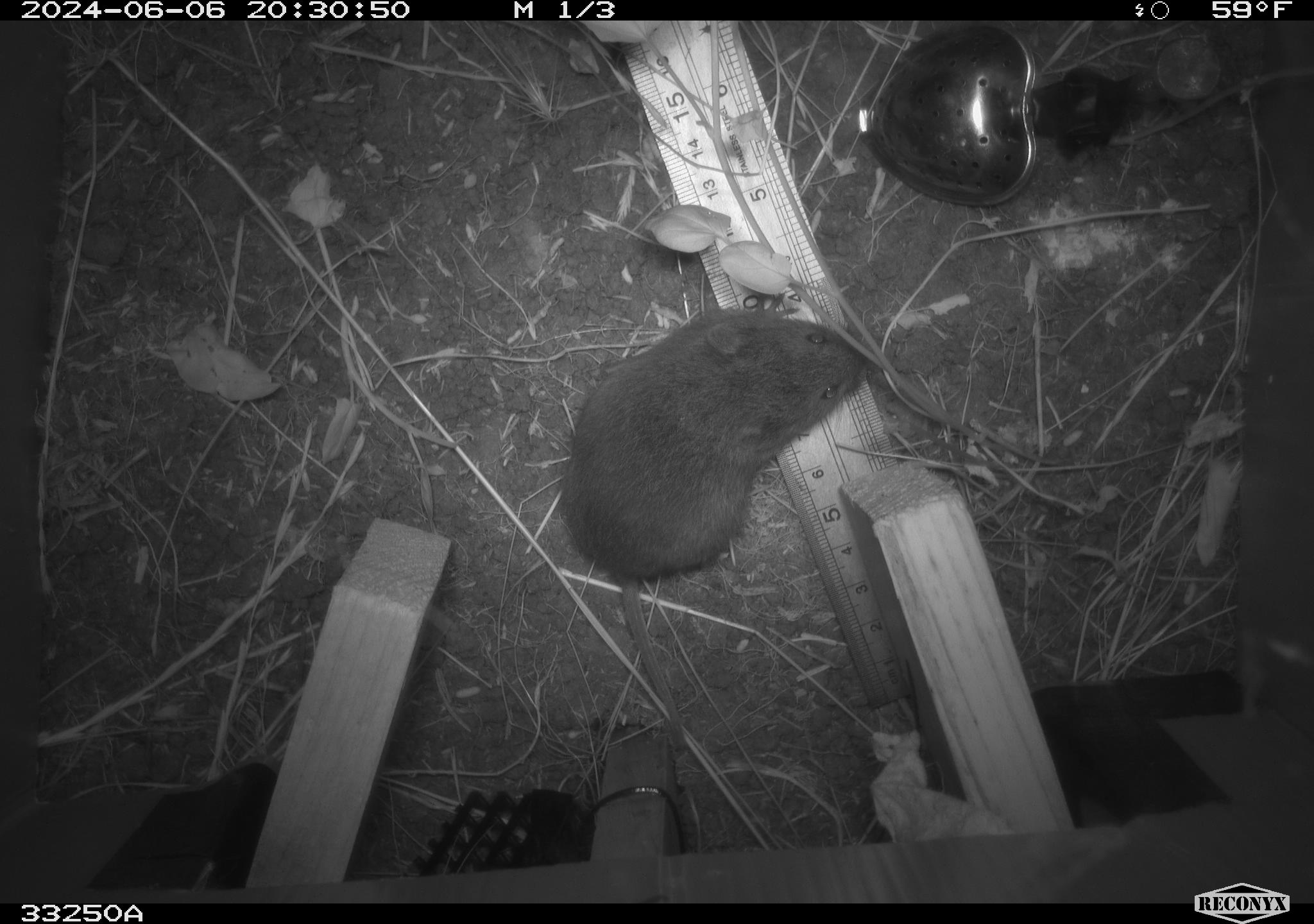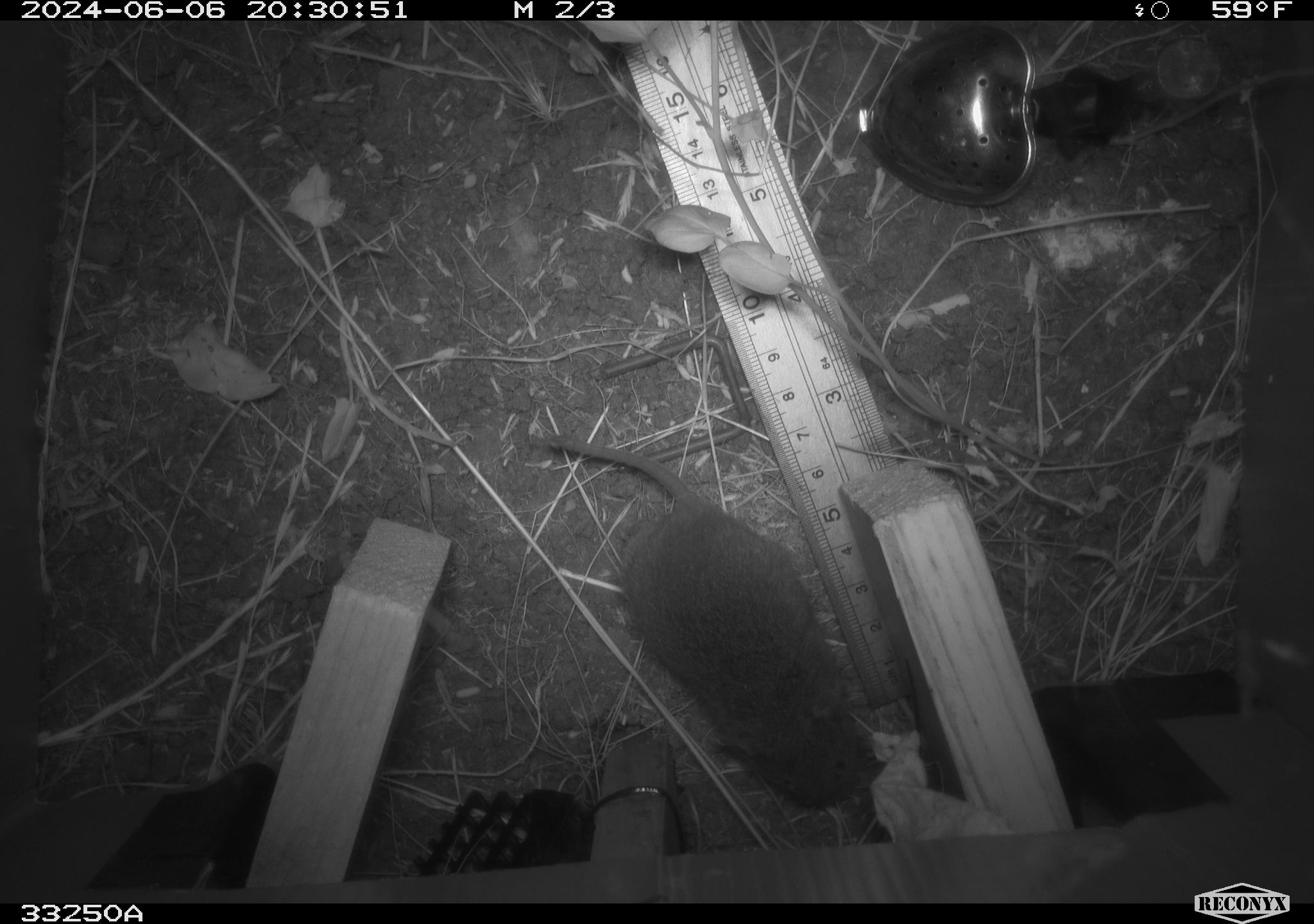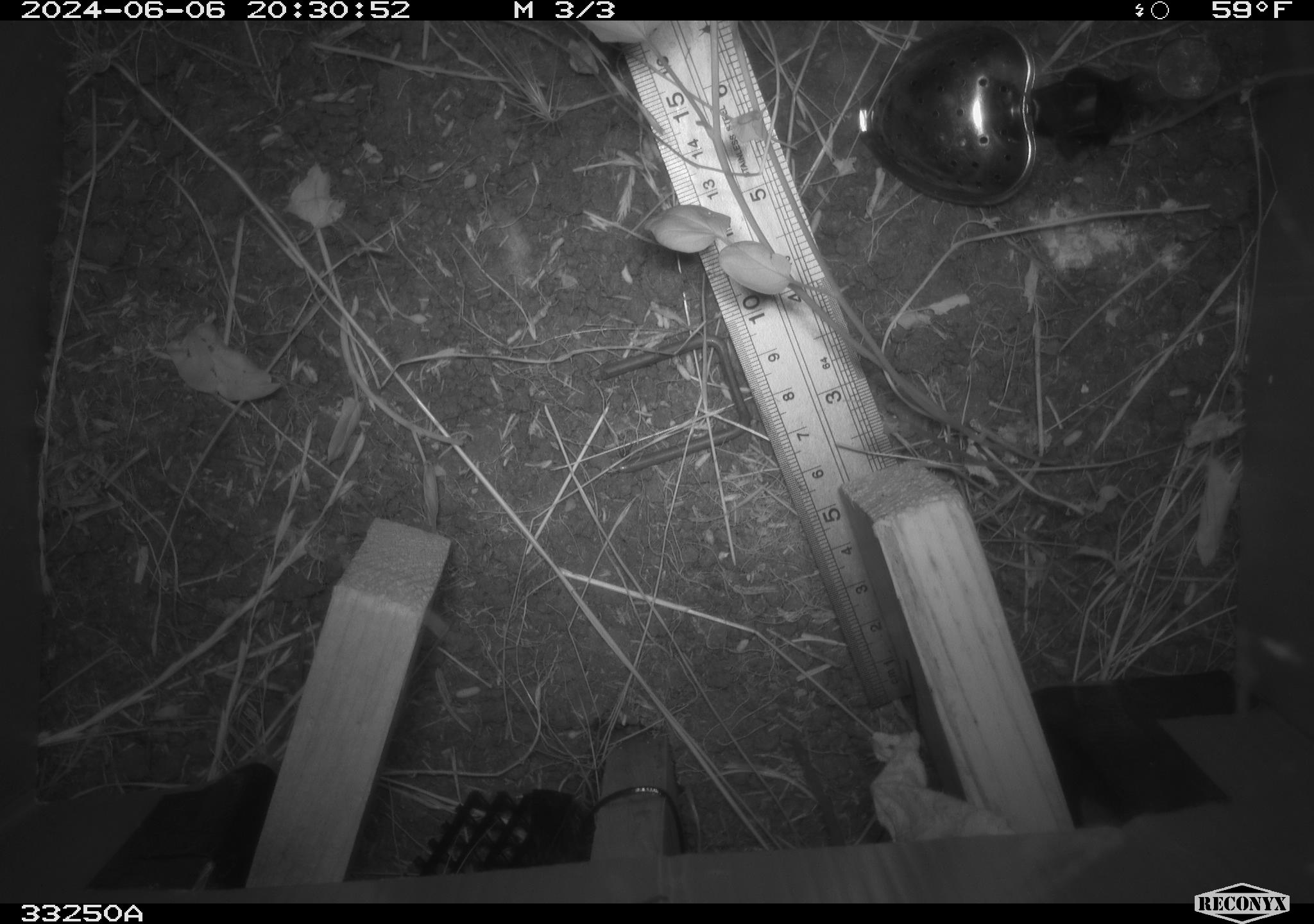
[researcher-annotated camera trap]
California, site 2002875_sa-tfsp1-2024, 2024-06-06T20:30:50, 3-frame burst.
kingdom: Animalia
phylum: Chordata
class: Mammalia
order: Rodentia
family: Cricetidae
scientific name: Arvicolinae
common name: voles, lemmings, and muskrats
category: arvicolinae subfamily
Arvicolinae subfamily (voles, lemmings, and muskrats) (Arvicolinae).